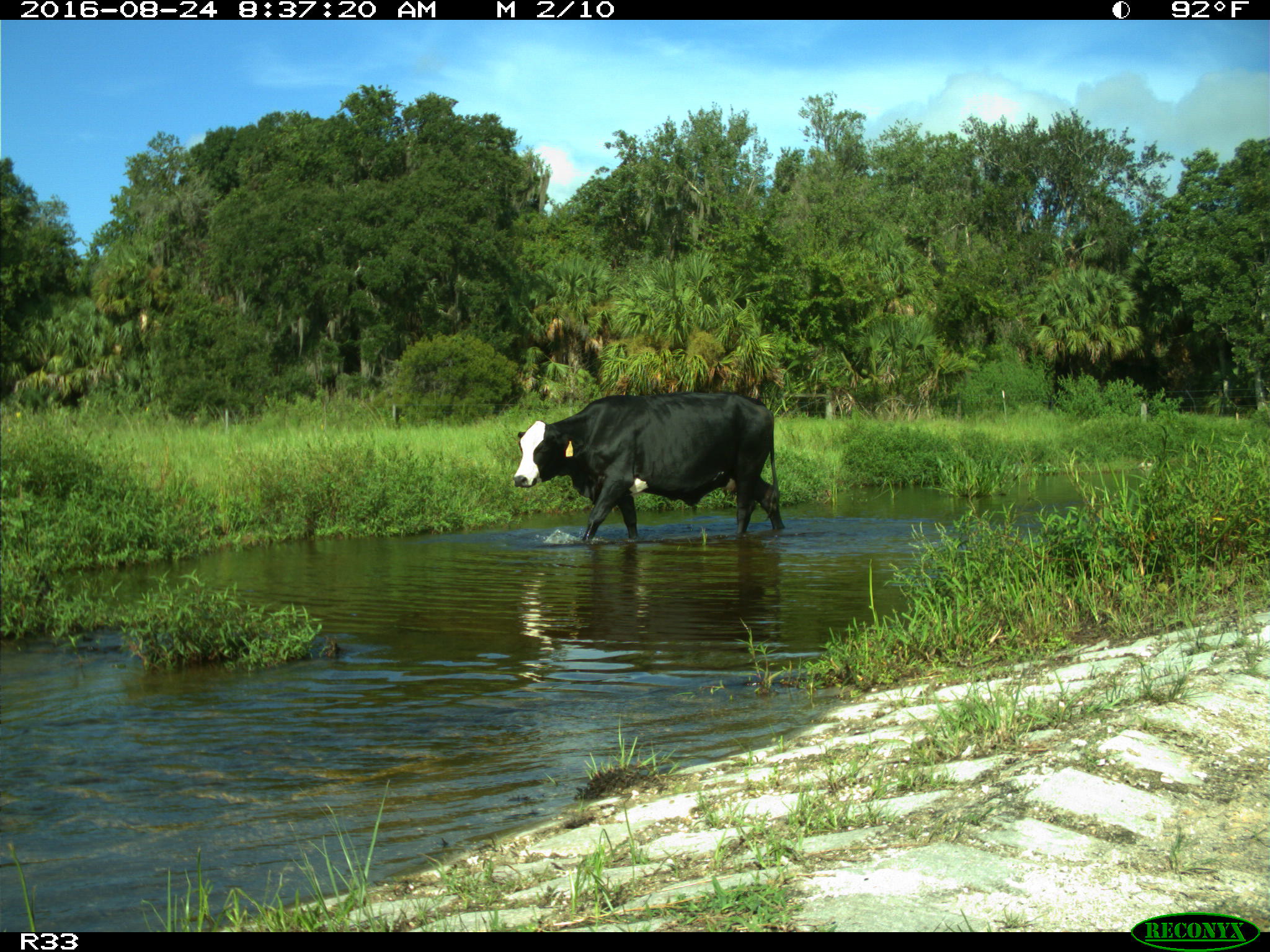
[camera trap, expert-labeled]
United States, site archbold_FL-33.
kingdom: Animalia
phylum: Chordata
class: Mammalia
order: Artiodactyla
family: Bovidae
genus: Bos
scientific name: Bos taurus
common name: domestic cow